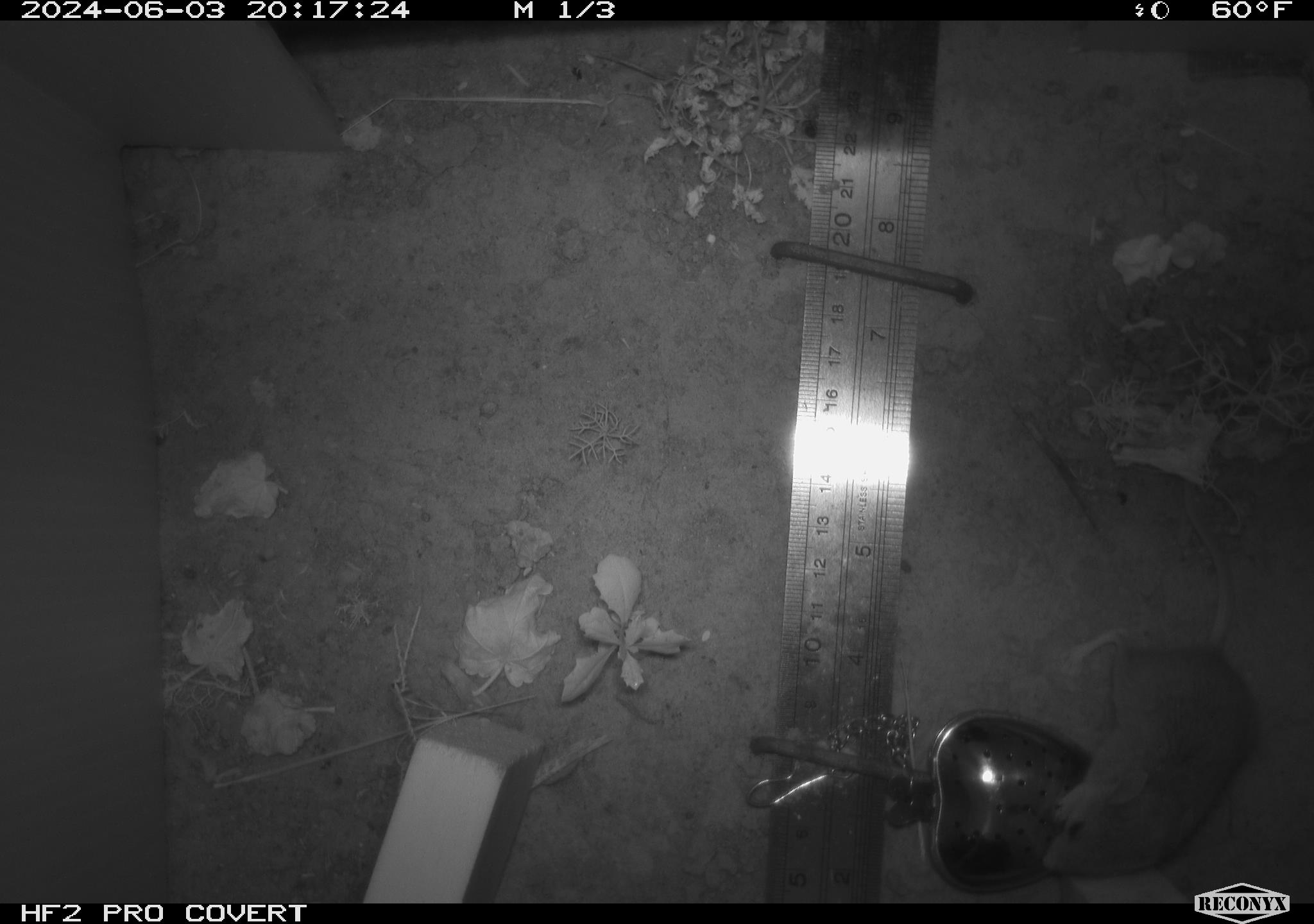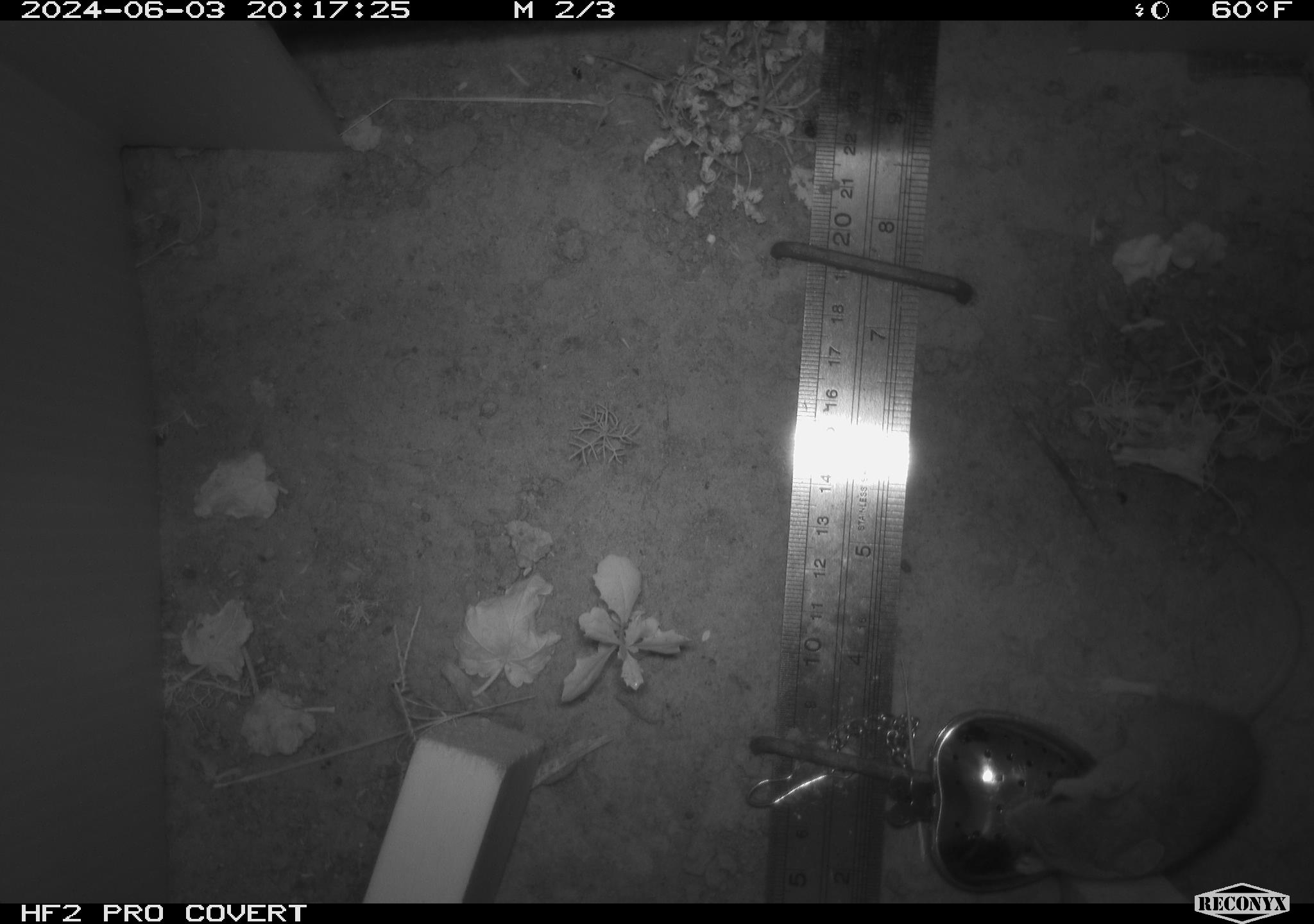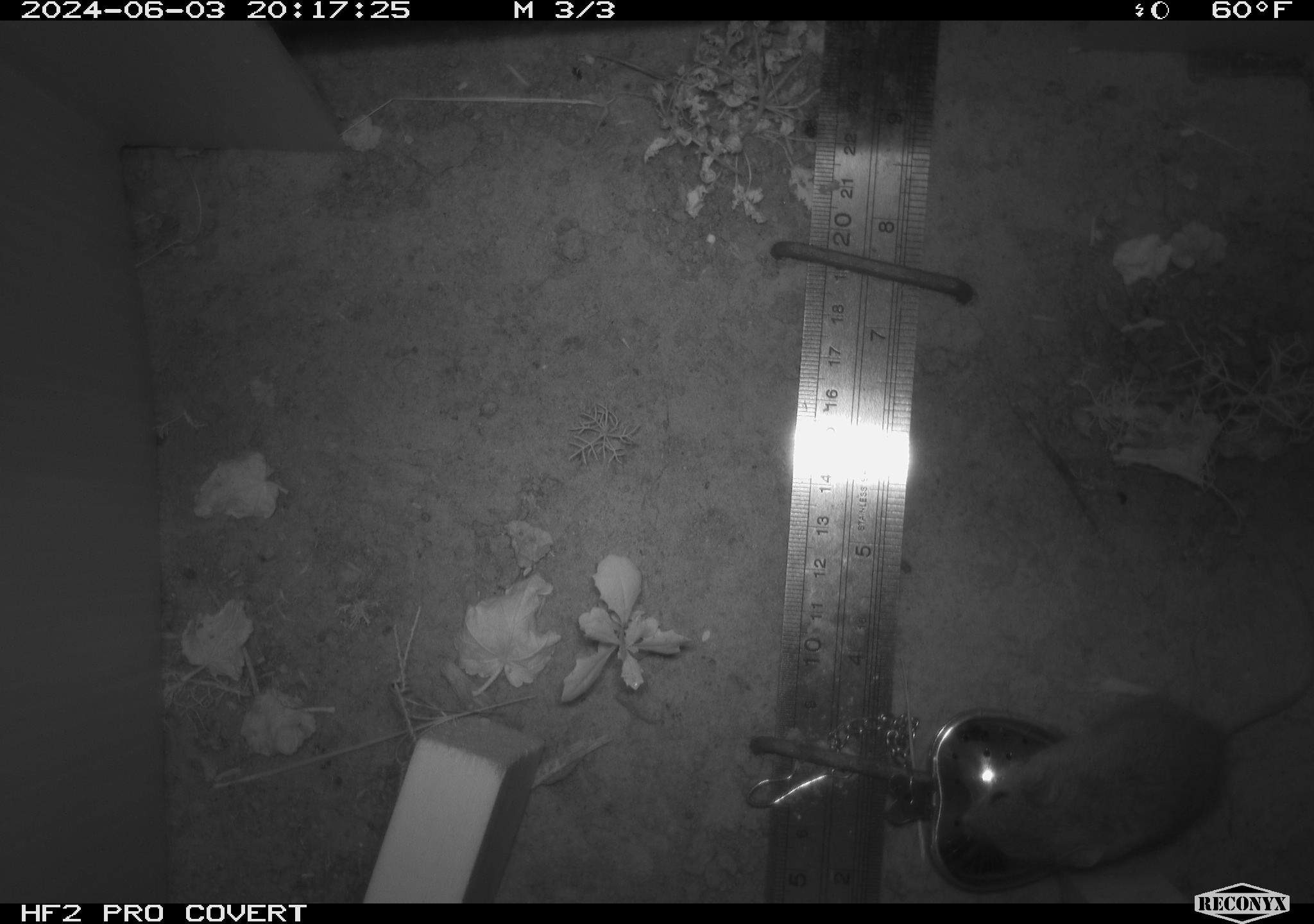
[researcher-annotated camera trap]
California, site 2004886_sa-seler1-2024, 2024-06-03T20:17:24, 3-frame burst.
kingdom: Animalia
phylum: Chordata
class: Mammalia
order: Rodentia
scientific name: Rodentia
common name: mouse species